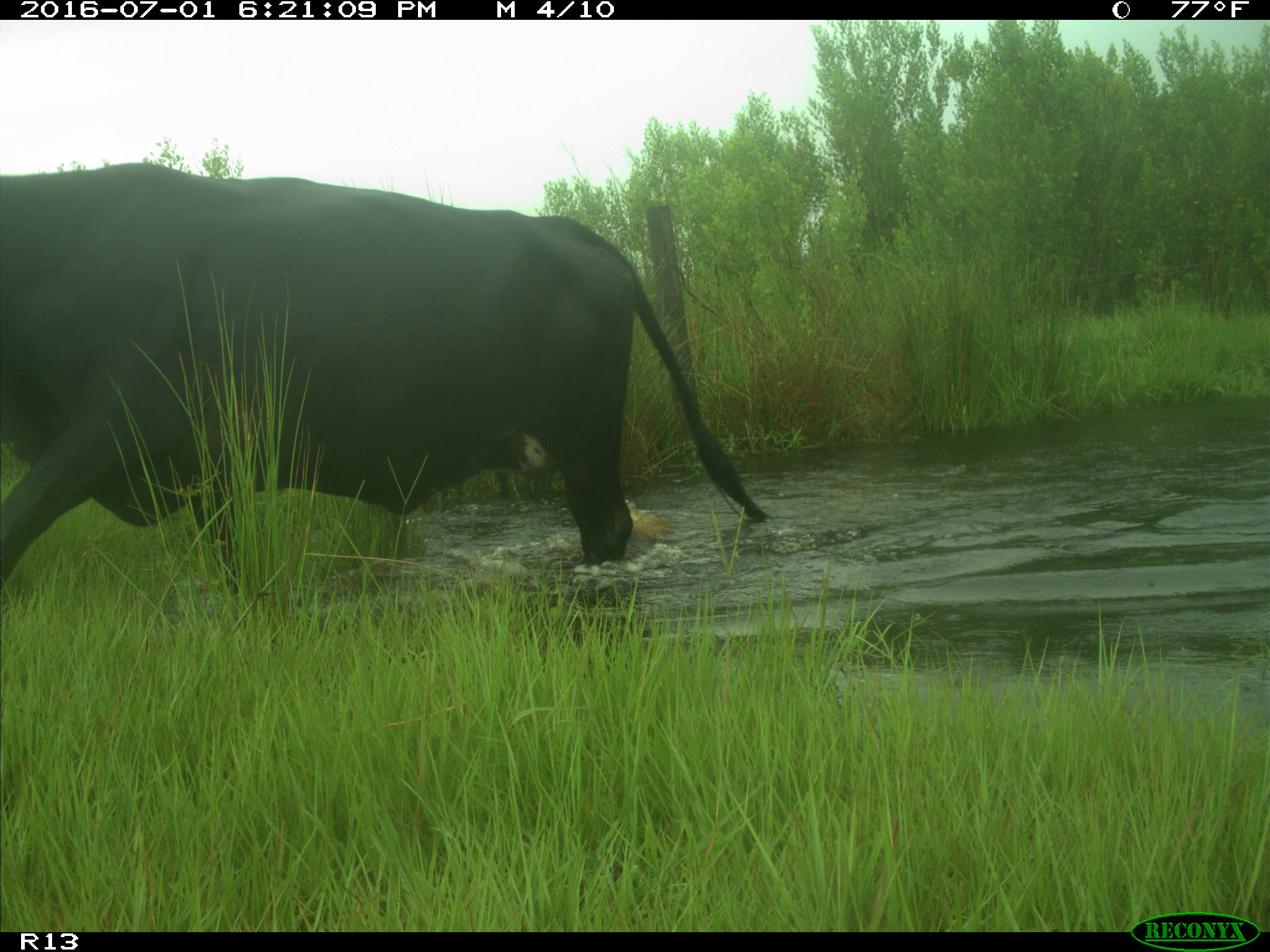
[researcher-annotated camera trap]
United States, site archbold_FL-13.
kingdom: Animalia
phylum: Chordata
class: Mammalia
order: Artiodactyla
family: Bovidae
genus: Bos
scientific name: Bos taurus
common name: domestic cow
Bos taurus (domestic cow).